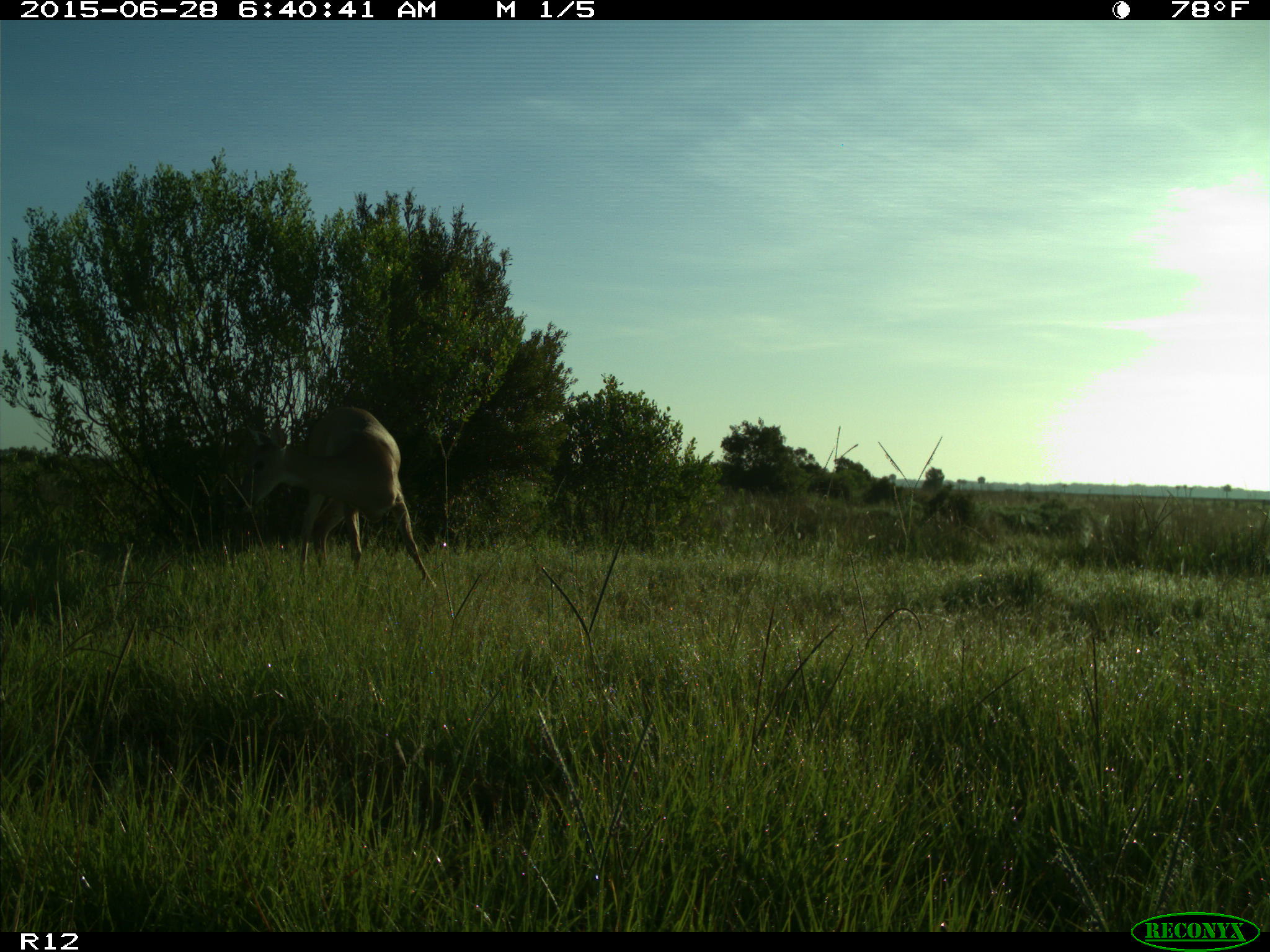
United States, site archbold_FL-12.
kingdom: Animalia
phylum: Chordata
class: Mammalia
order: Artiodactyla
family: Cervidae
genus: Odocoileus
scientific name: Odocoileus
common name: deer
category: unidentified deer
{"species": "unidentified deer (deer) (Odocoileus)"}